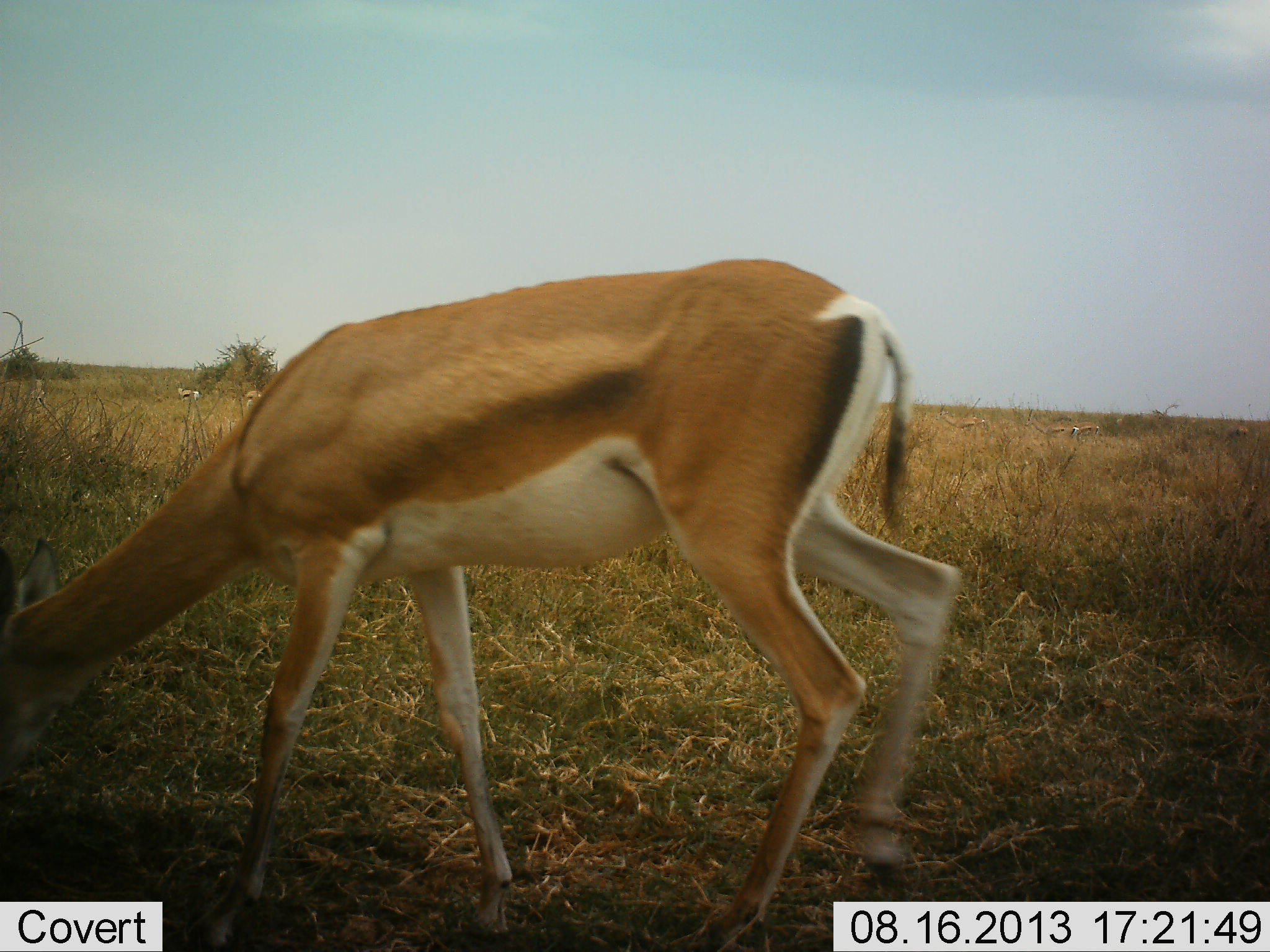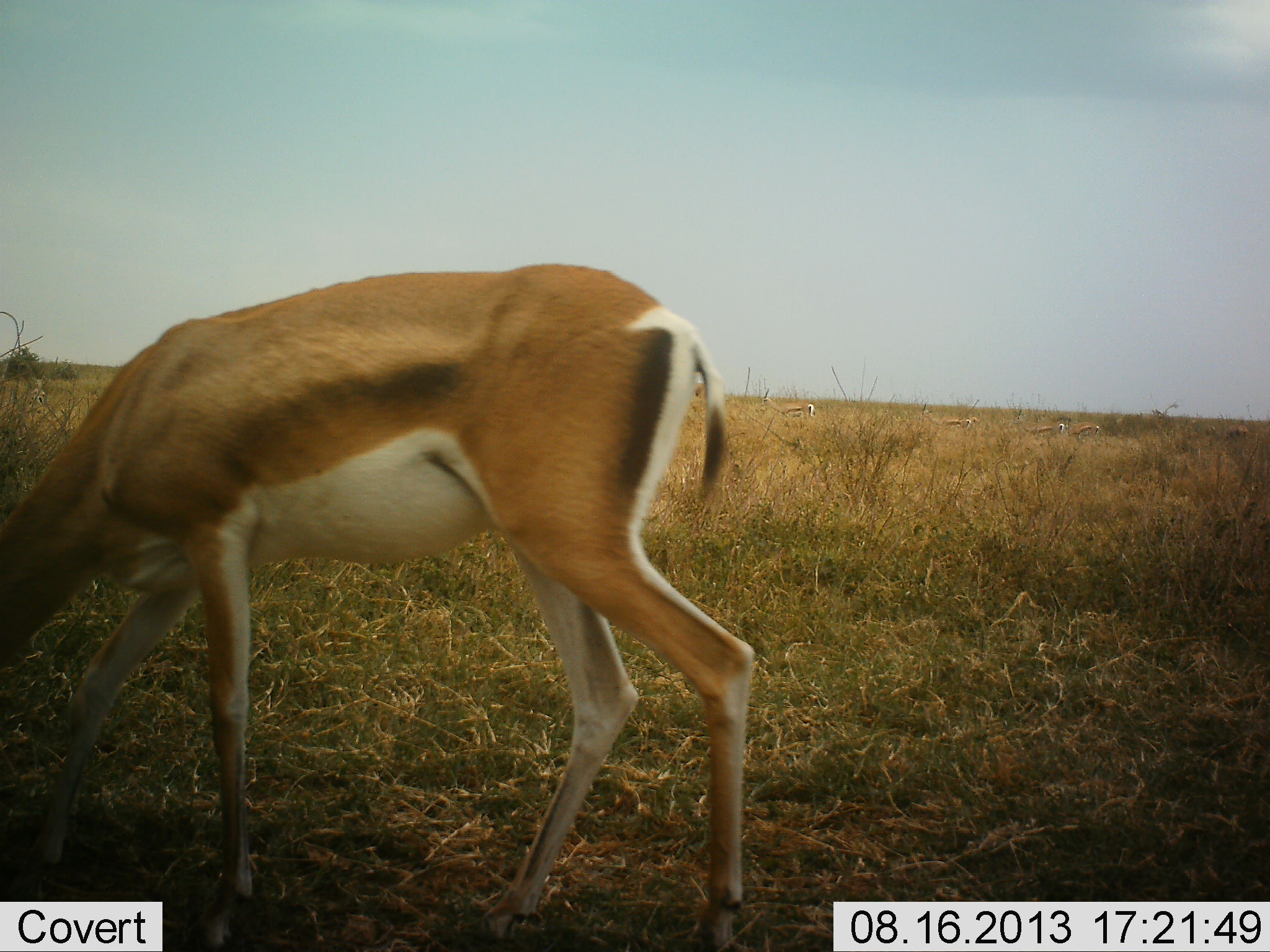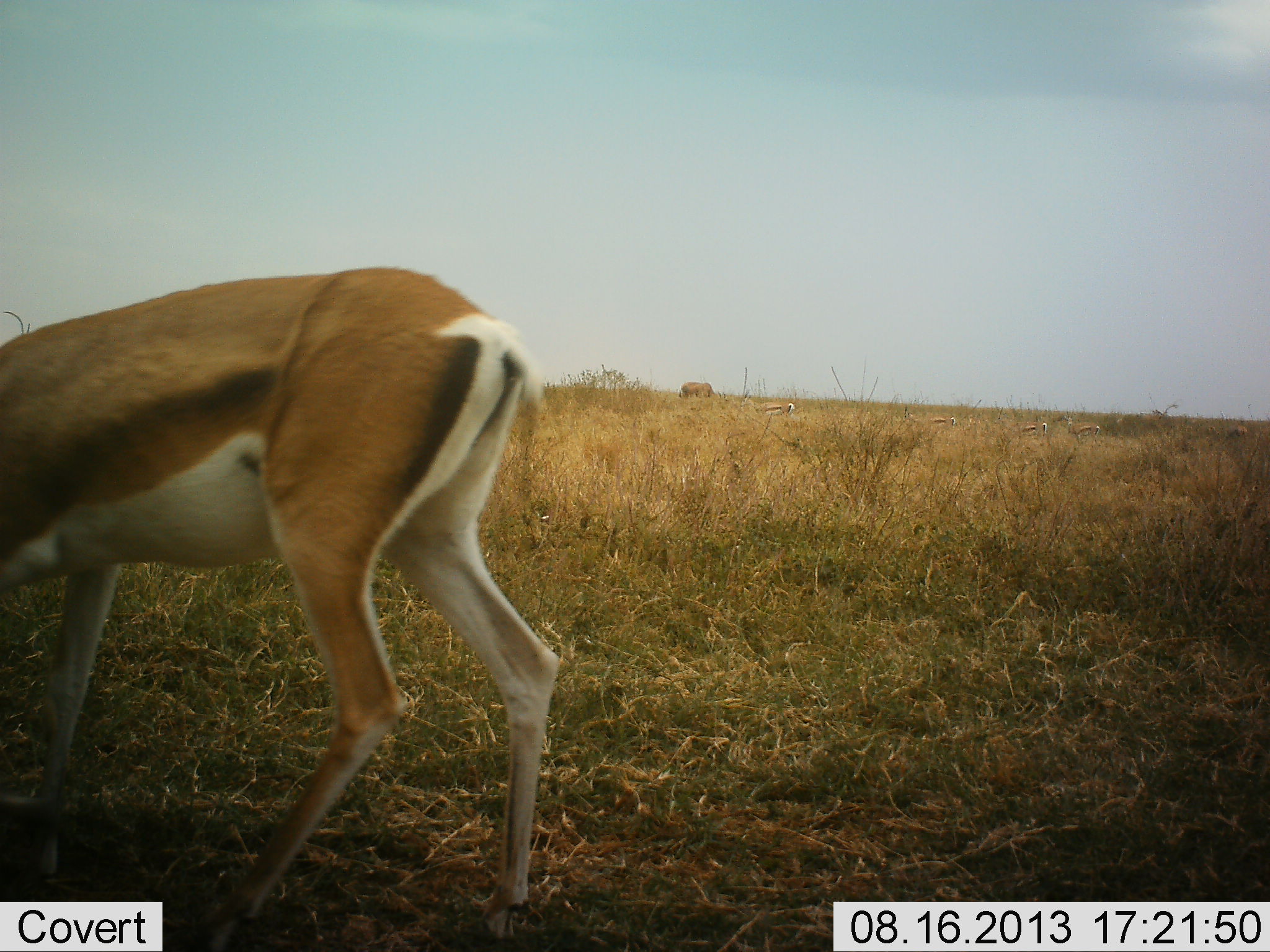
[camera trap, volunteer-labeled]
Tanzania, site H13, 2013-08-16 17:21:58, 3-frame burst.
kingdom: Animalia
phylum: Chordata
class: Mammalia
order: Artiodactyla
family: Bovidae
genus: Nanger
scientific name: Nanger granti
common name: grant's gazelle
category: gazellegrants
Gazellegrants (grant's gazelle) (Nanger granti), count 1. Behavior (volunteer vote fractions): standing 12%, resting 0%, moving 52%, interacting 0%. Young present (vote fraction): 3%. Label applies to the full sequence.